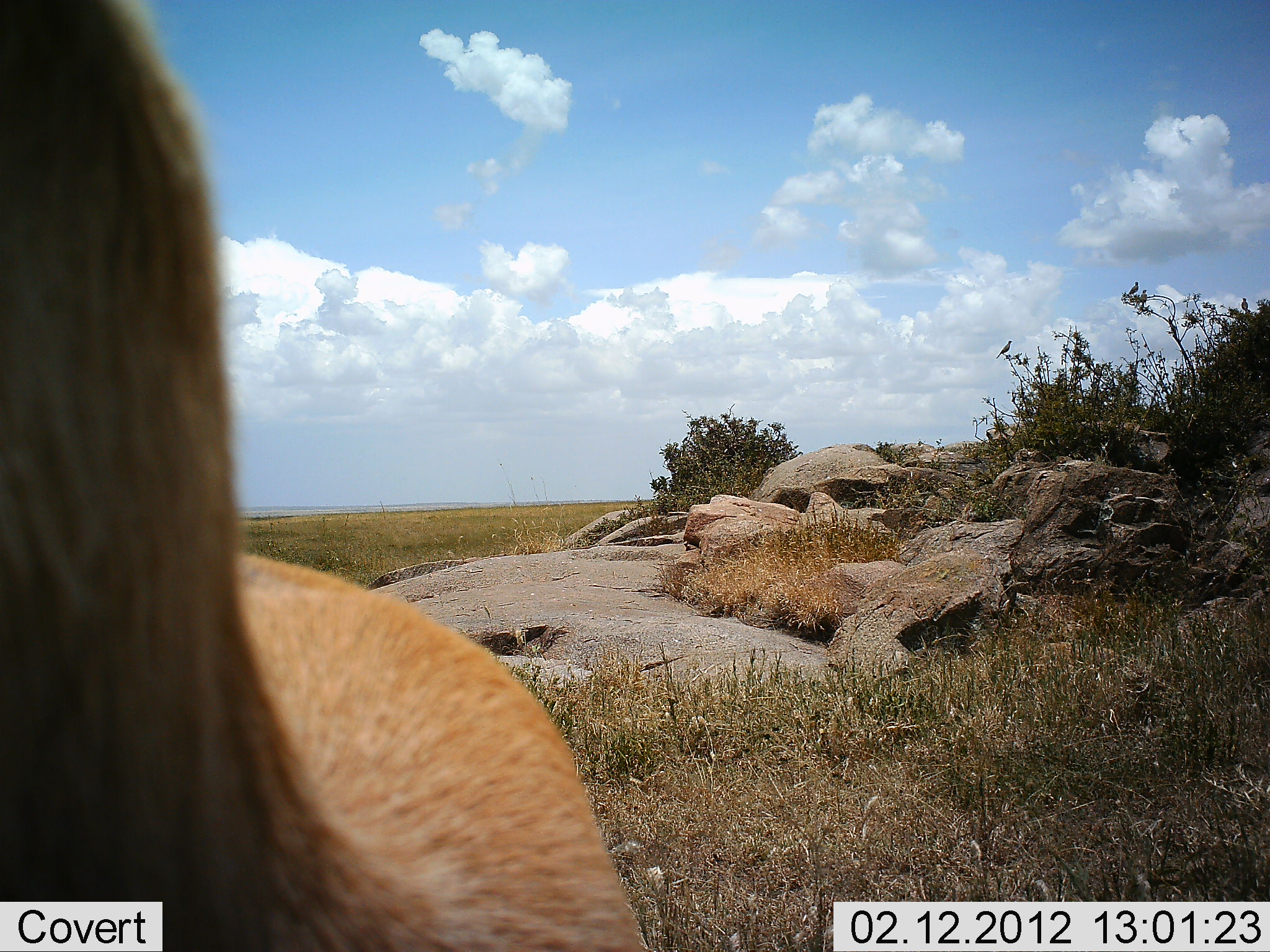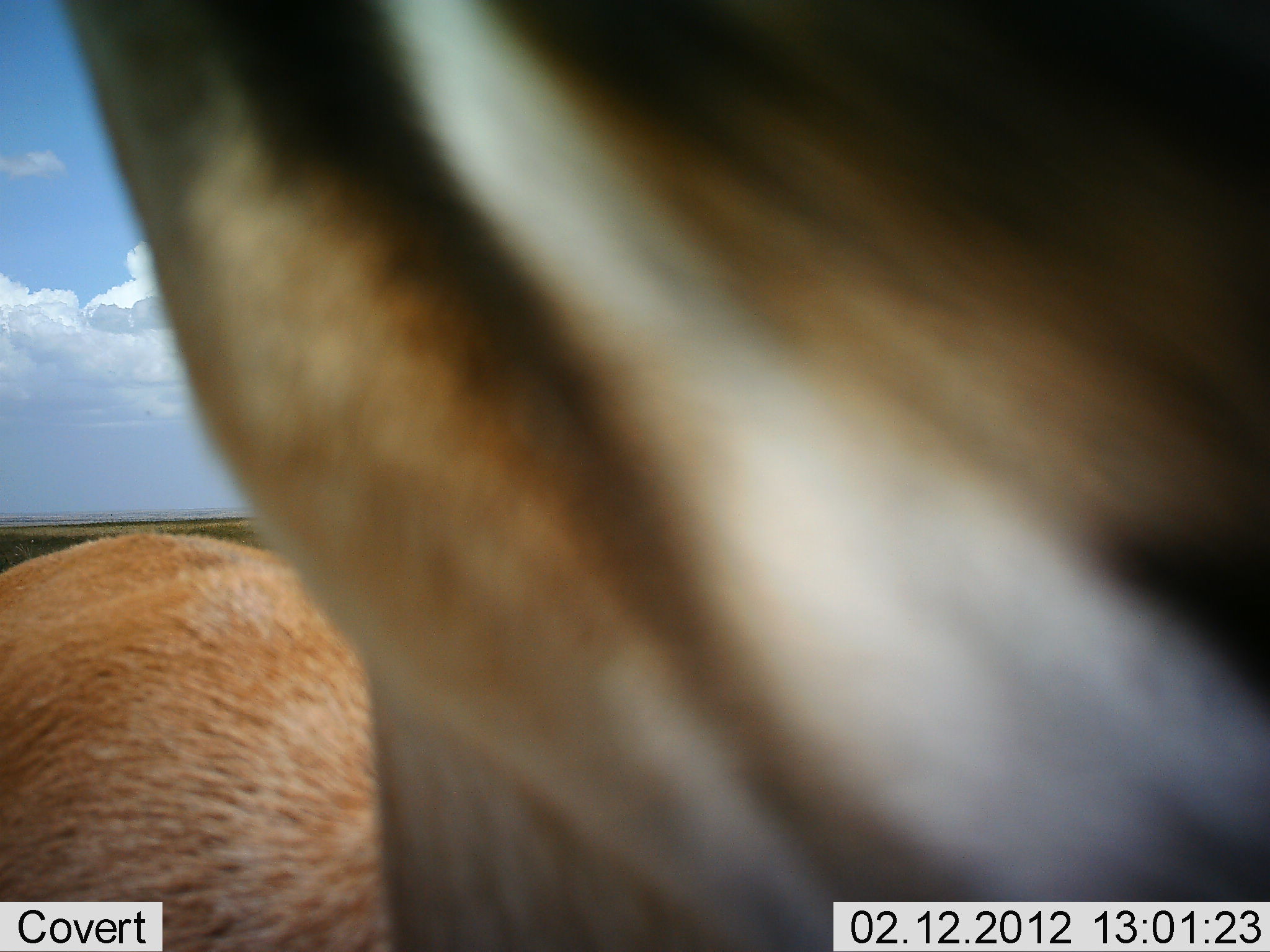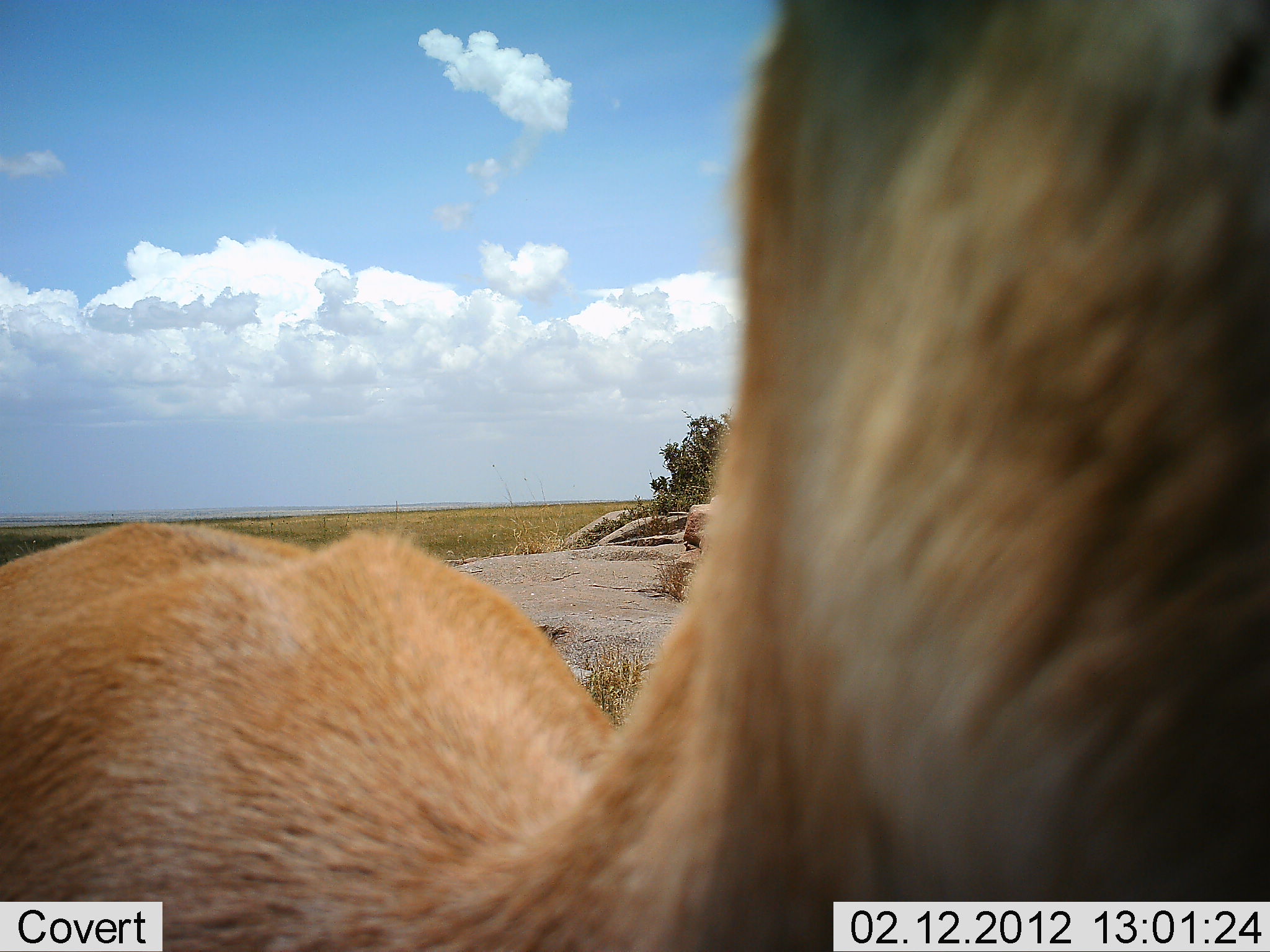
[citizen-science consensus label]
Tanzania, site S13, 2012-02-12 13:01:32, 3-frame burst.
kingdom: Animalia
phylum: Chordata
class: Mammalia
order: Artiodactyla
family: Bovidae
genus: Eudorcas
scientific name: Eudorcas thomsonii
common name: thomson's gazelle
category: gazellethomsons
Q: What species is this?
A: Gazellethomsons (thomson's gazelle) (Eudorcas thomsonii).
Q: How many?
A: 1.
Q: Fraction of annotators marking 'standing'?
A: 69%.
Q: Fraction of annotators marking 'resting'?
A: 0%.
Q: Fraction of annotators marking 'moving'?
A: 12%.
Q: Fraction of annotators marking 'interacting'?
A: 19%.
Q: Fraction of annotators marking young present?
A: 0%.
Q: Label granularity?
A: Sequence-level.